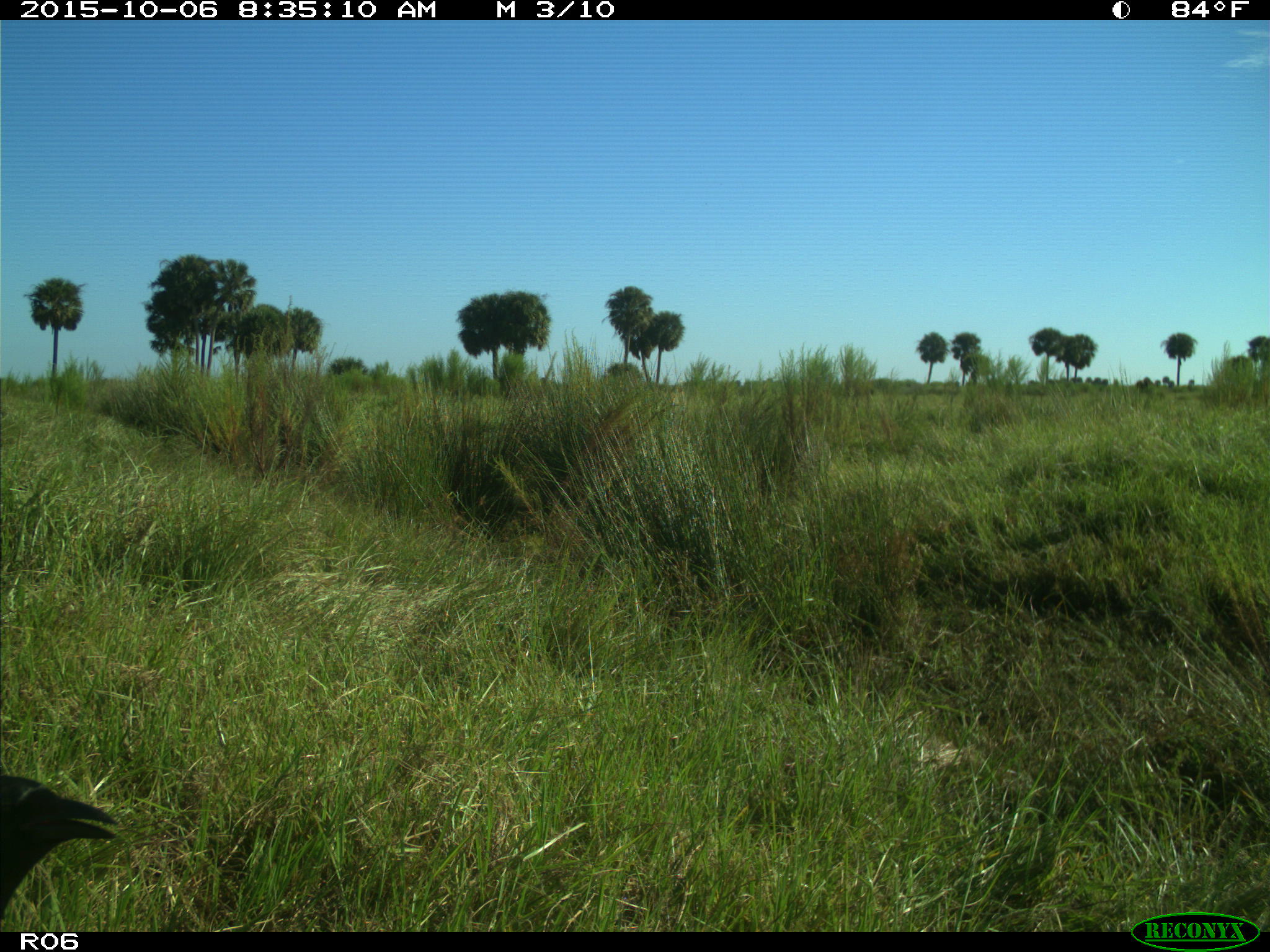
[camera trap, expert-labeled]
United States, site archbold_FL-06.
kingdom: Animalia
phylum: Chordata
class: Aves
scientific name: Aves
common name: birds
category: unidentified bird